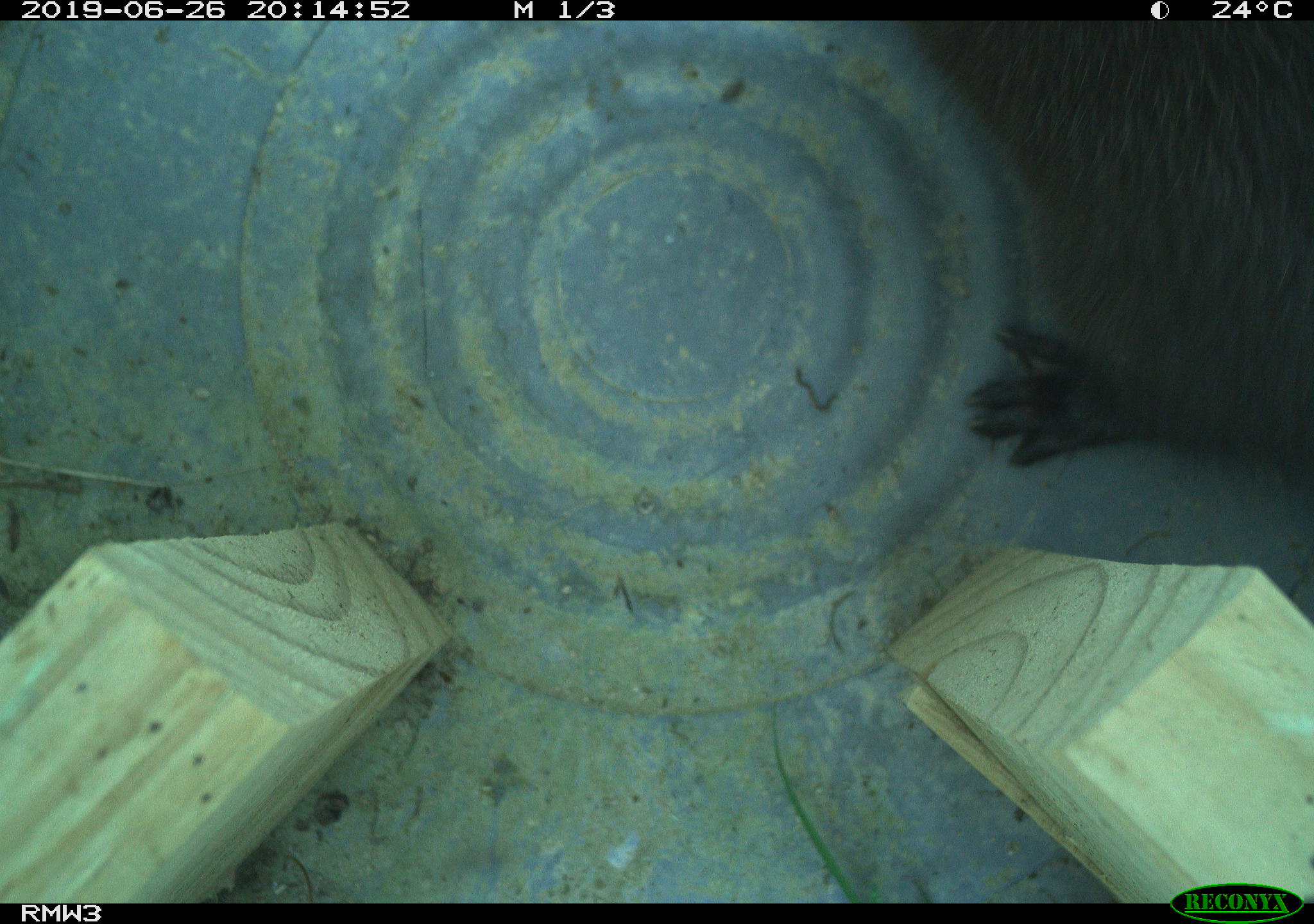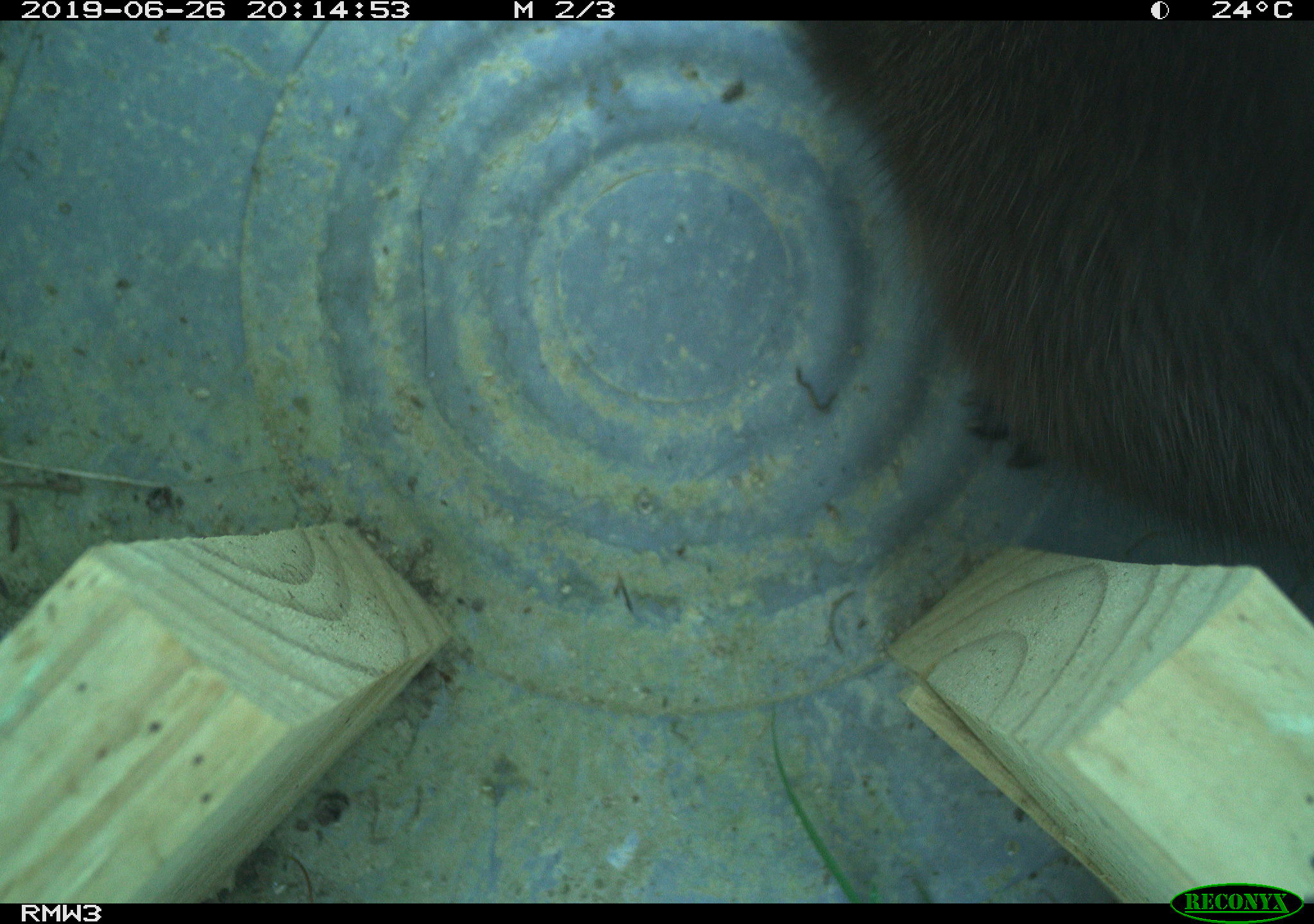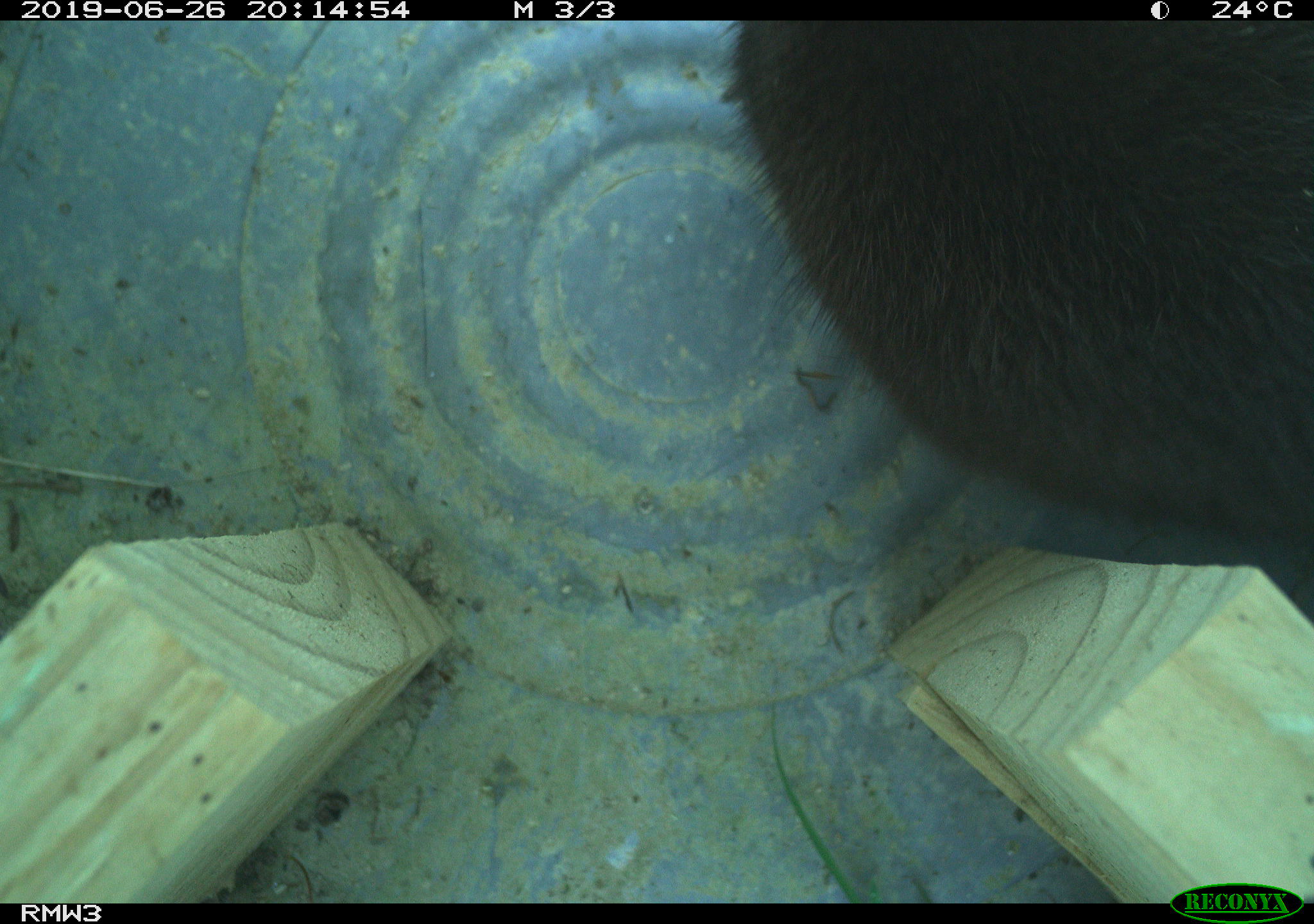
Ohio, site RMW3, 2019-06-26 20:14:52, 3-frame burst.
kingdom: Animalia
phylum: Chordata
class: Mammalia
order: Carnivora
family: Mustelidae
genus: Neogale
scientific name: Neogale vison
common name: american mink